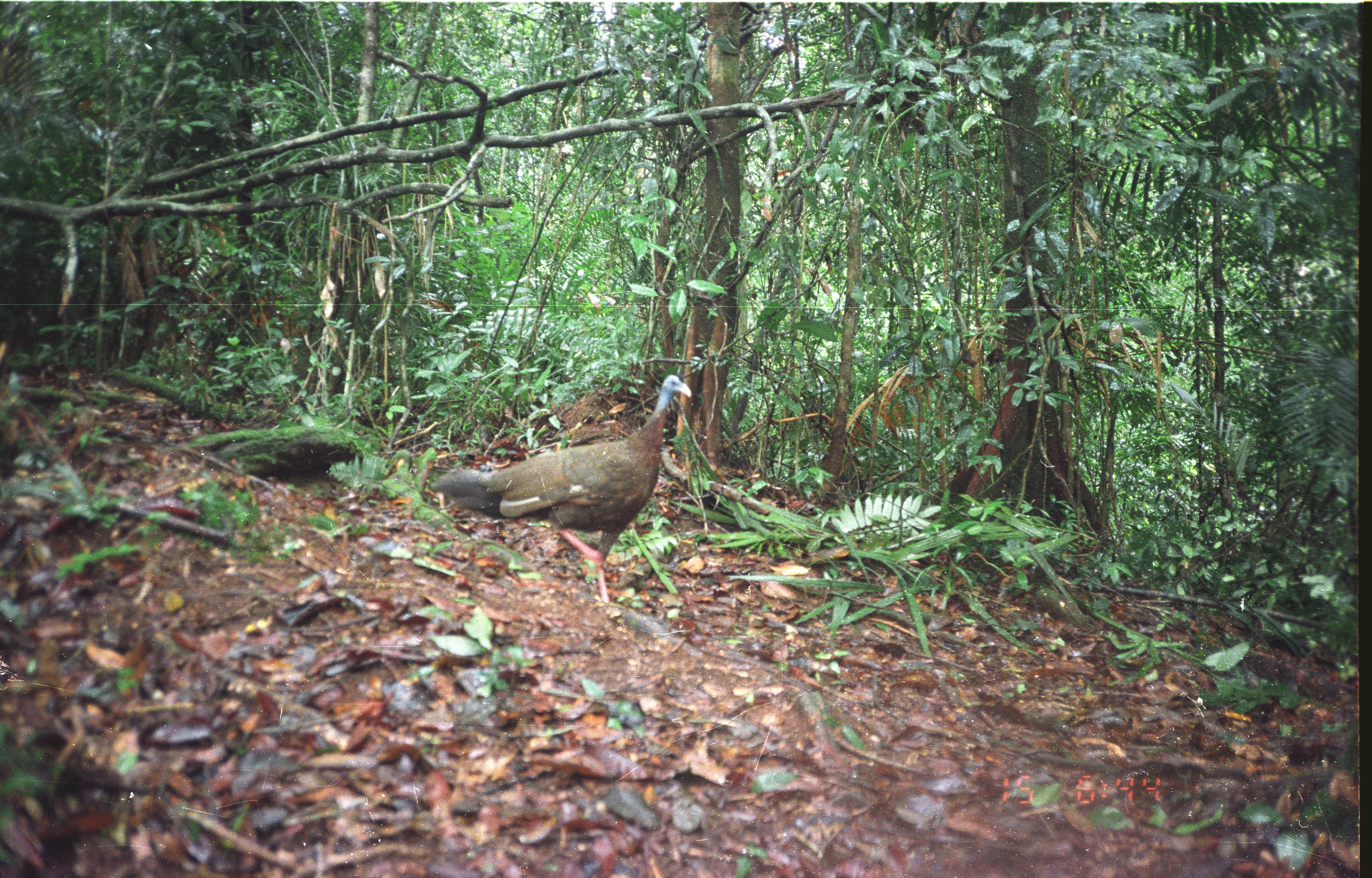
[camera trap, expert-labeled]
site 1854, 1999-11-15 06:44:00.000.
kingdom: Animalia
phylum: Chordata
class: Aves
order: Galliformes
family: Phasianidae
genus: Argusianus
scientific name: Argusianus argus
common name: great argus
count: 1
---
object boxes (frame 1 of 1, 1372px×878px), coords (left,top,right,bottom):
argusianus argus: (424,373,691,601)